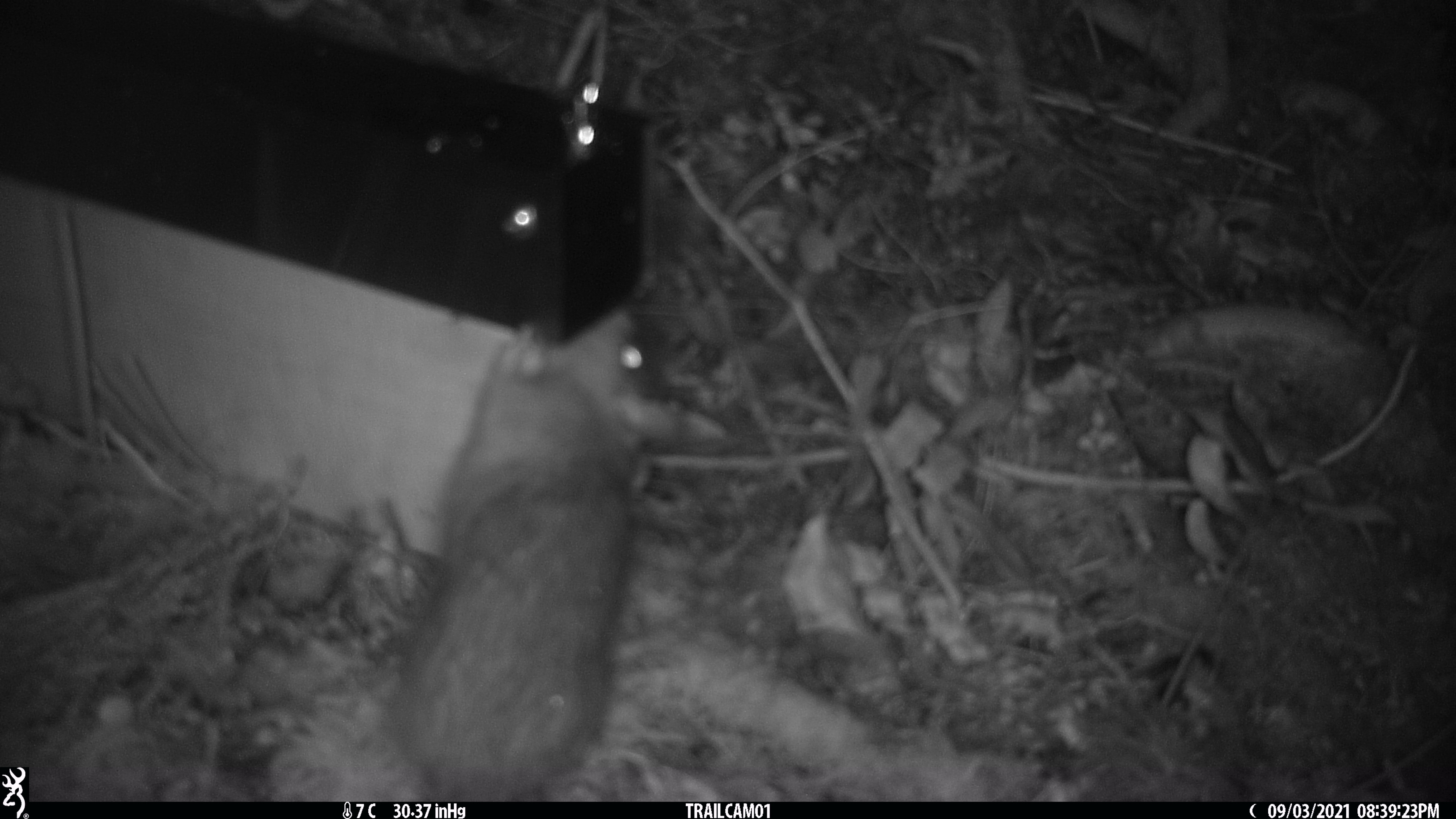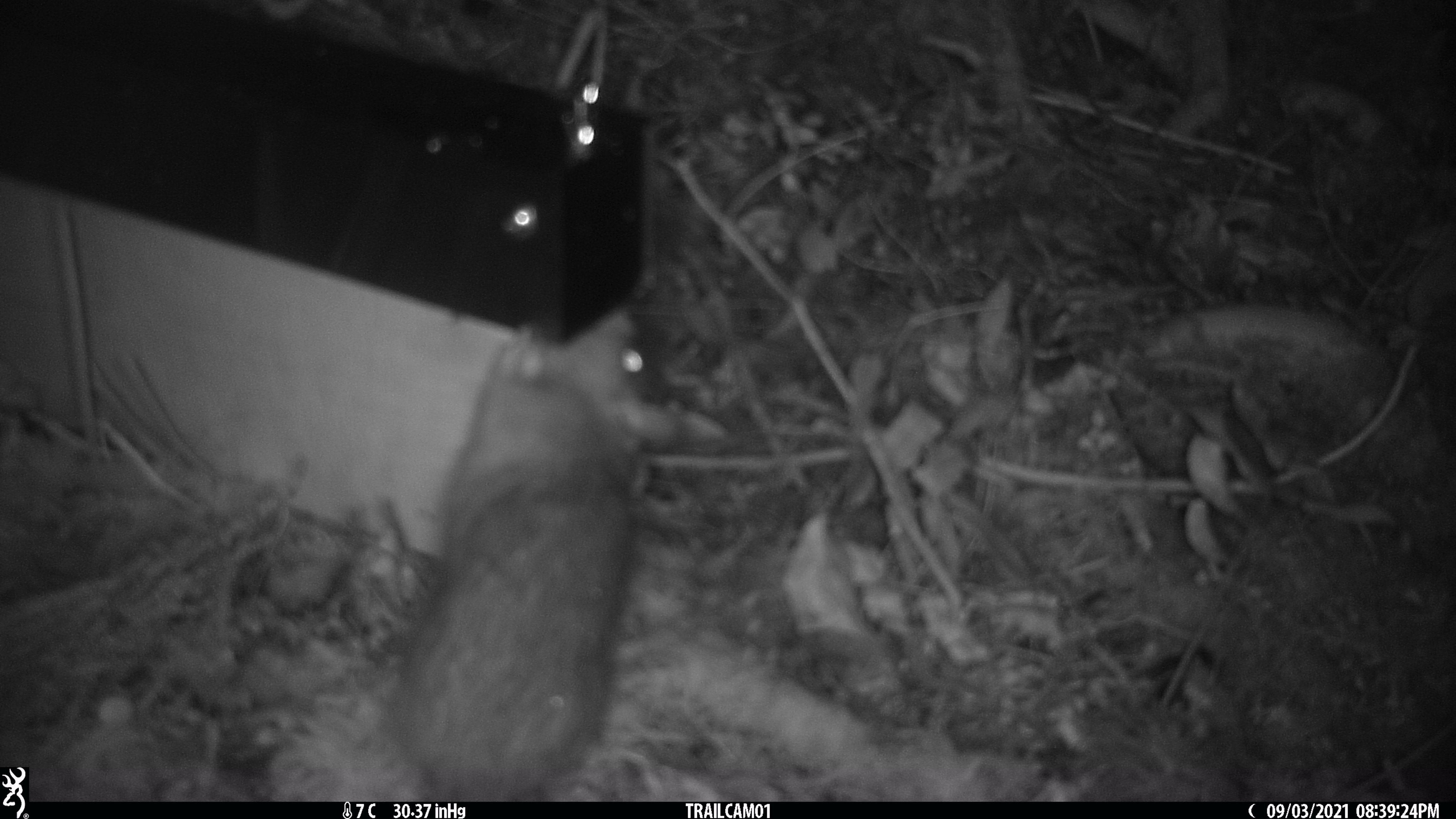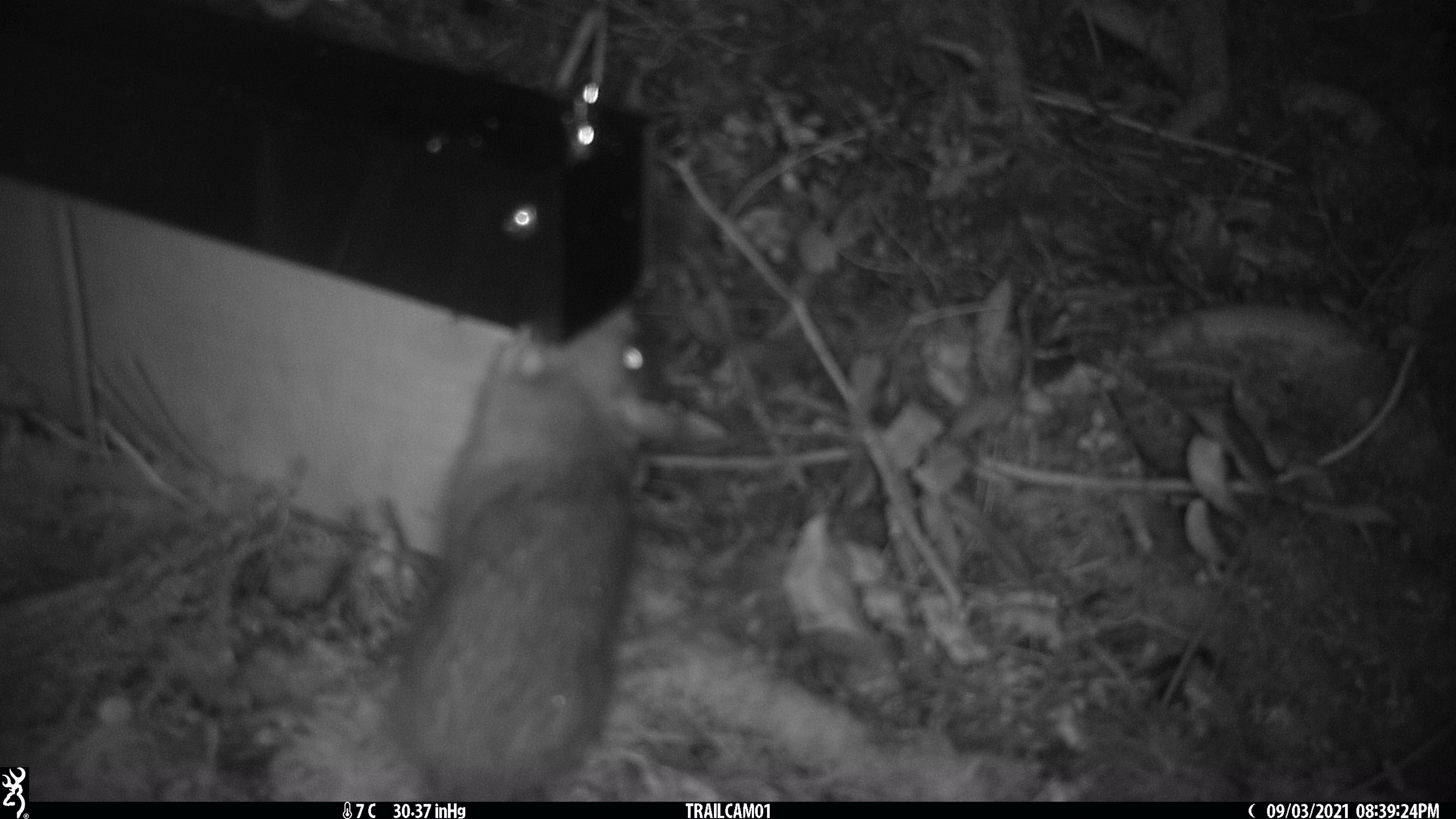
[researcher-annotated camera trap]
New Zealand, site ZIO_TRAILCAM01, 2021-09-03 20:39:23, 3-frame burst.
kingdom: Animalia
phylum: Chordata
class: Mammalia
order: Rodentia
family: Muridae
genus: Rattus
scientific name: Rattus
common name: rat